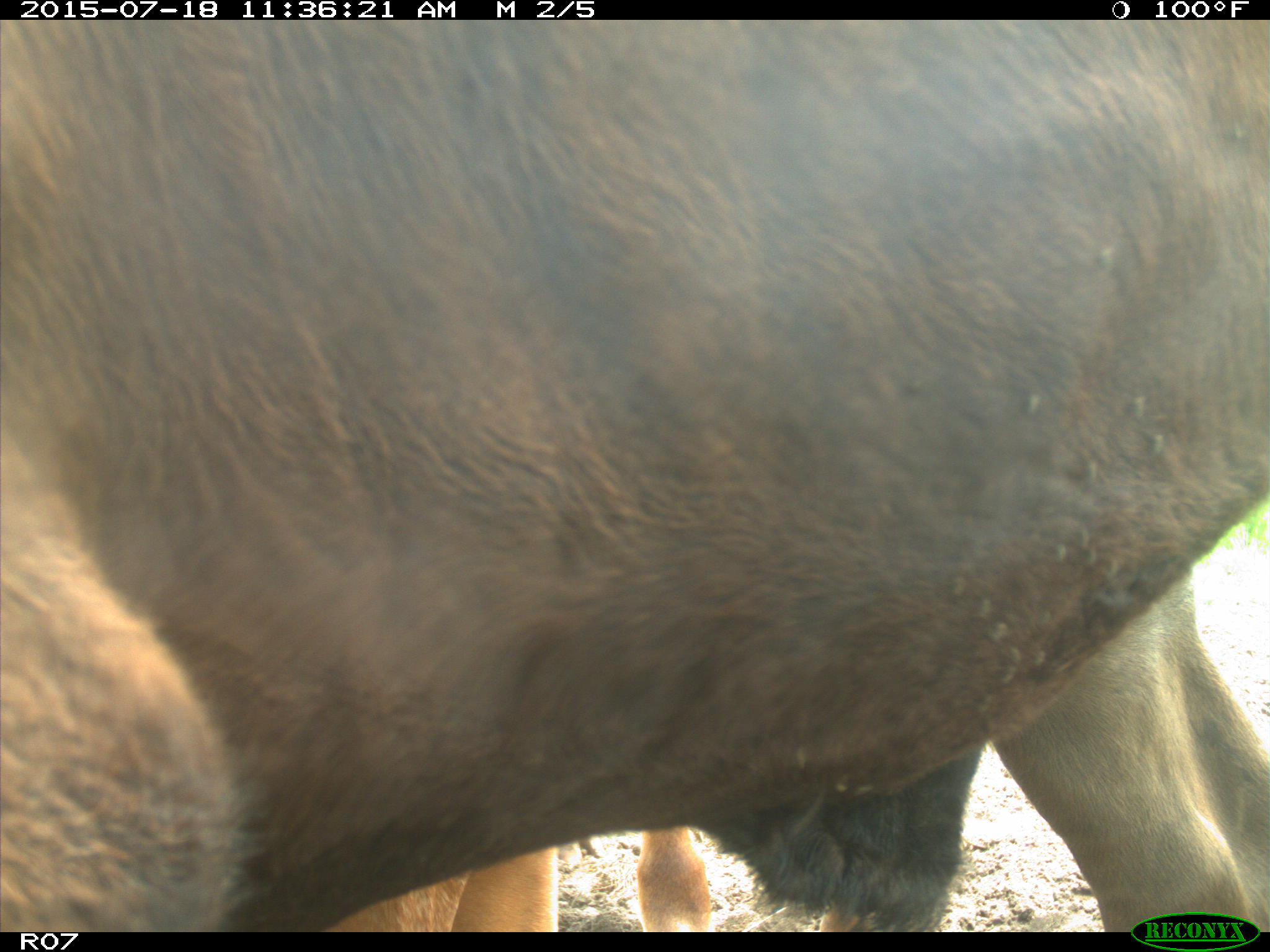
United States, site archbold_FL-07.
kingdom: Animalia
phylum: Chordata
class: Mammalia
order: Artiodactyla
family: Bovidae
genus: Bos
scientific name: Bos taurus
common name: domestic cow